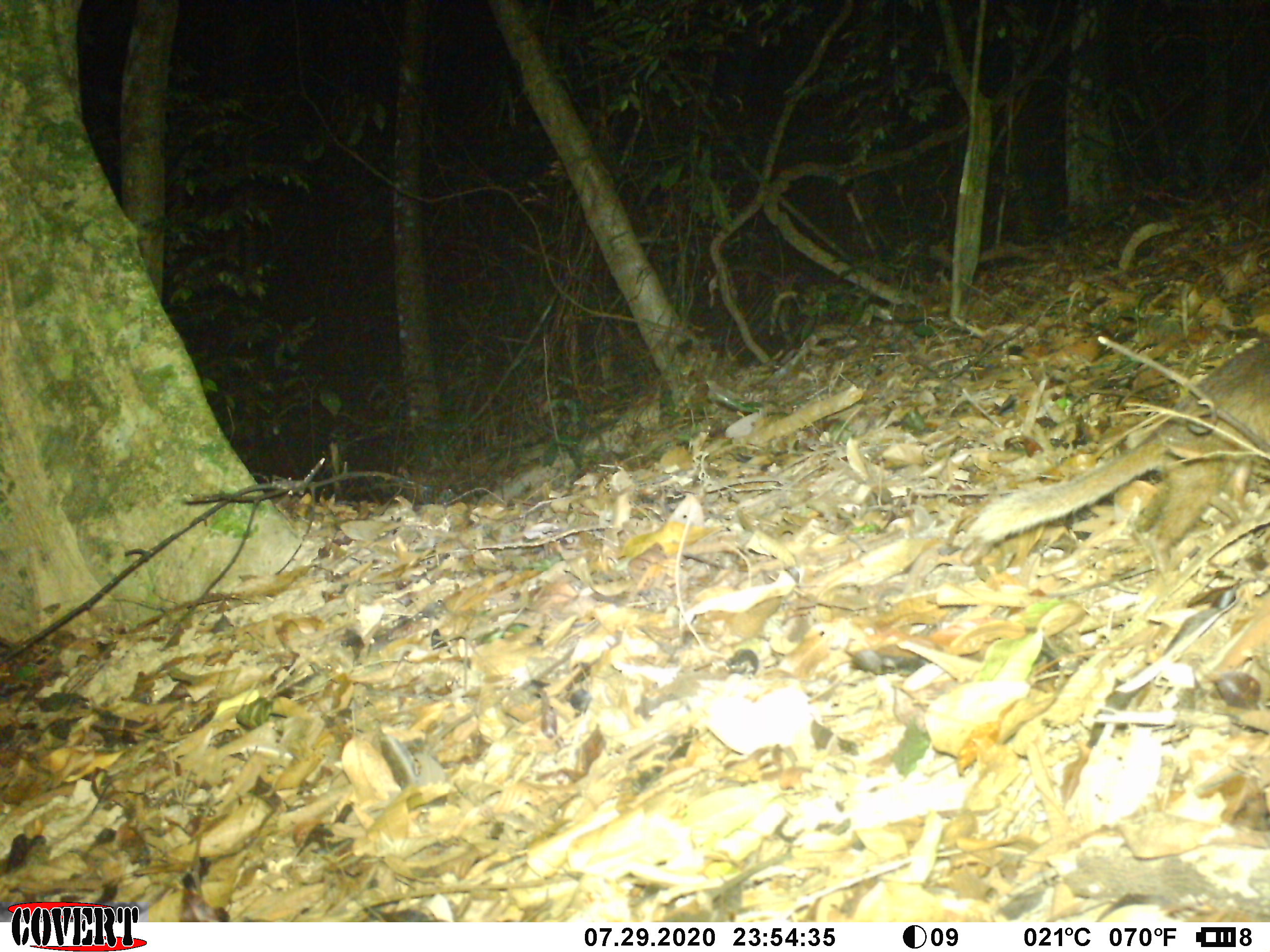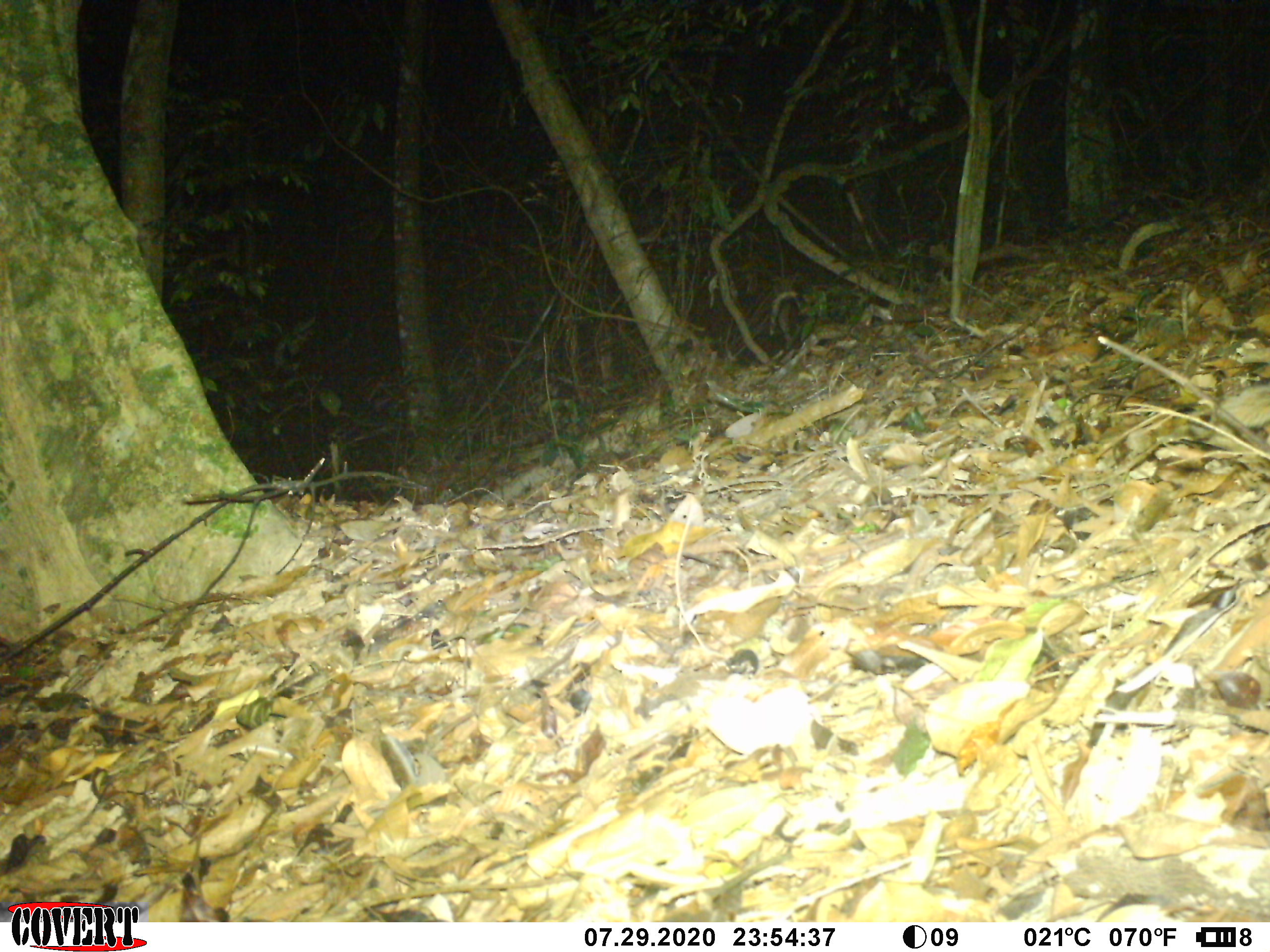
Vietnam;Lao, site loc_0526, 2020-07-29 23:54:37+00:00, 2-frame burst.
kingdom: Animalia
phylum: Chordata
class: Mammalia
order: Carnivora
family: Mustelidae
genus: Melogale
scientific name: Melogale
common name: ferret badger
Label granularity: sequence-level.